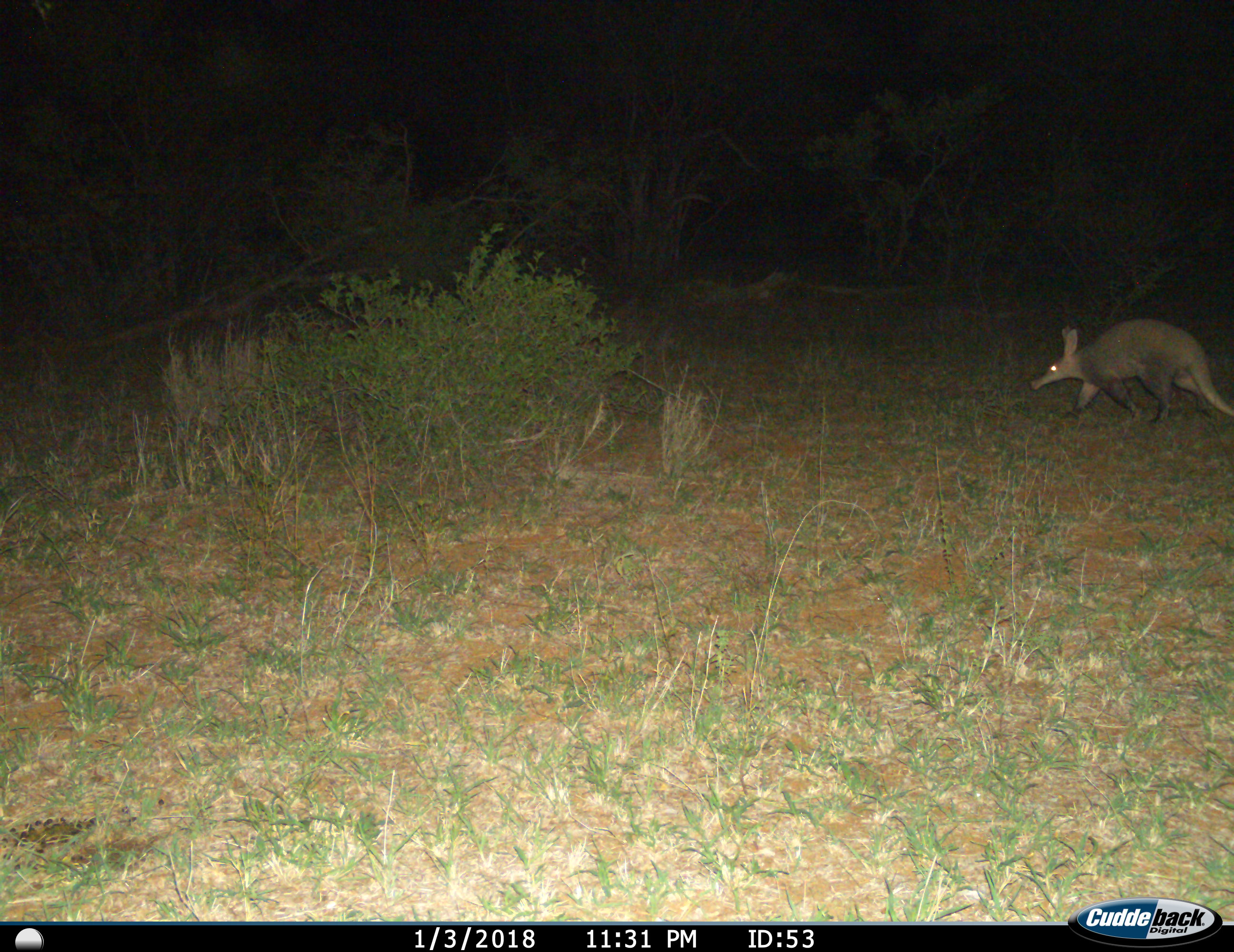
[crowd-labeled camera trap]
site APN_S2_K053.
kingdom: Animalia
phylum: Chordata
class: Mammalia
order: Tubulidentata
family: Orycteropodidae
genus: Orycteropus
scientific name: Orycteropus afer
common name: aardvark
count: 1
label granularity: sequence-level